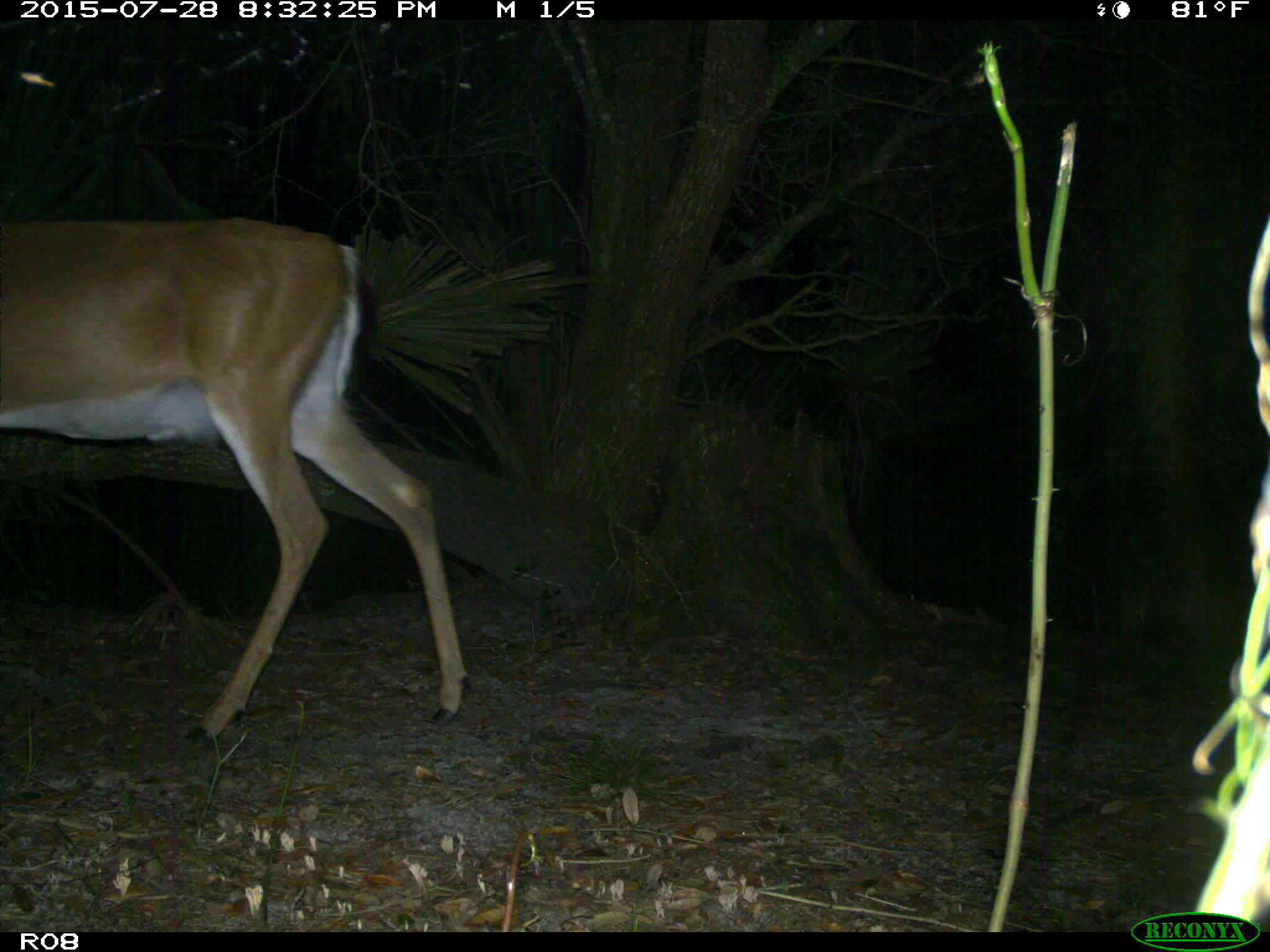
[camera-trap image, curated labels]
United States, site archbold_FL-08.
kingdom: Animalia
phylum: Chordata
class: Mammalia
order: Artiodactyla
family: Cervidae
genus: Odocoileus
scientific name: Odocoileus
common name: deer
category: unidentified deer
Unidentified deer (deer) (Odocoileus).